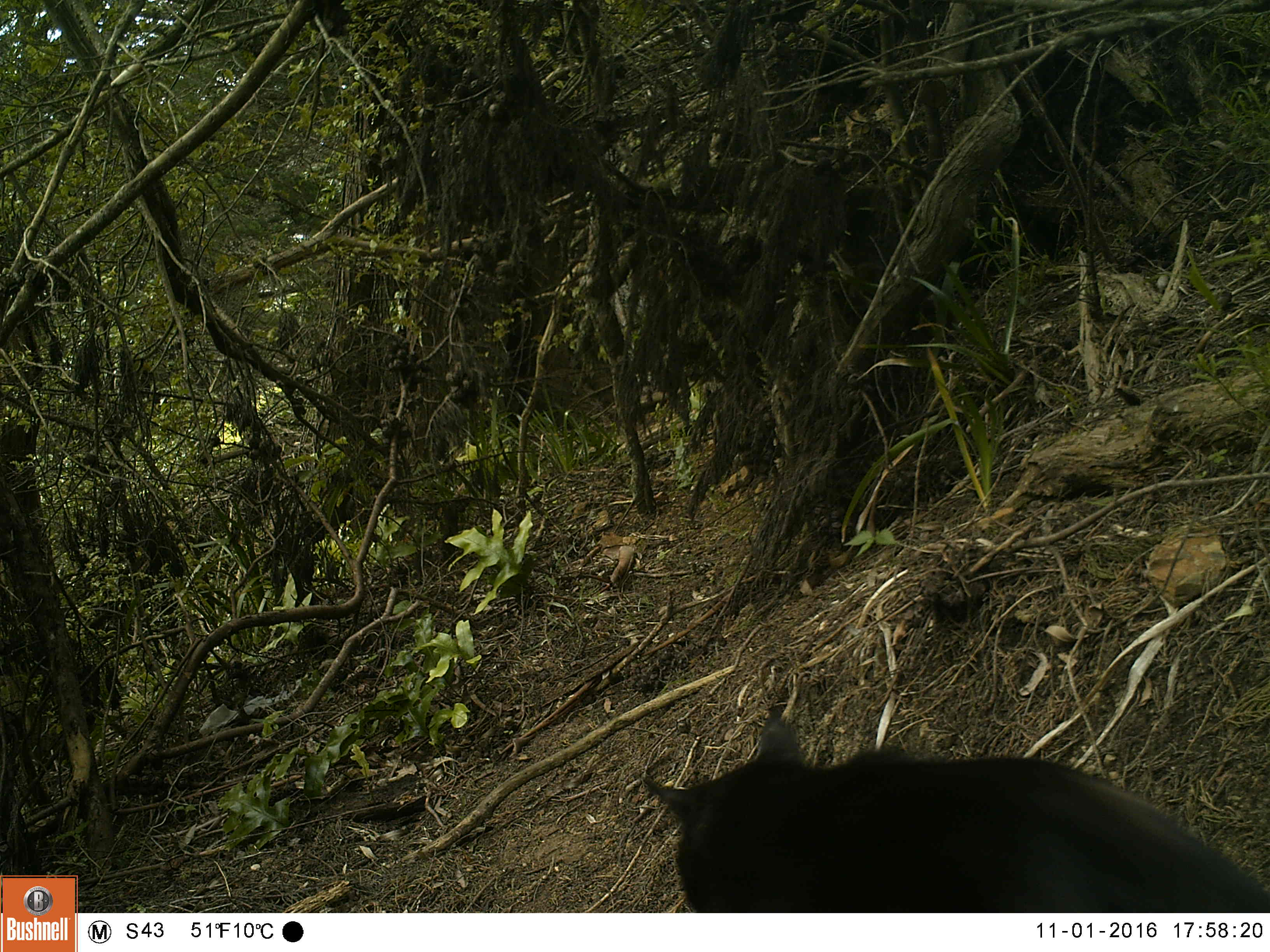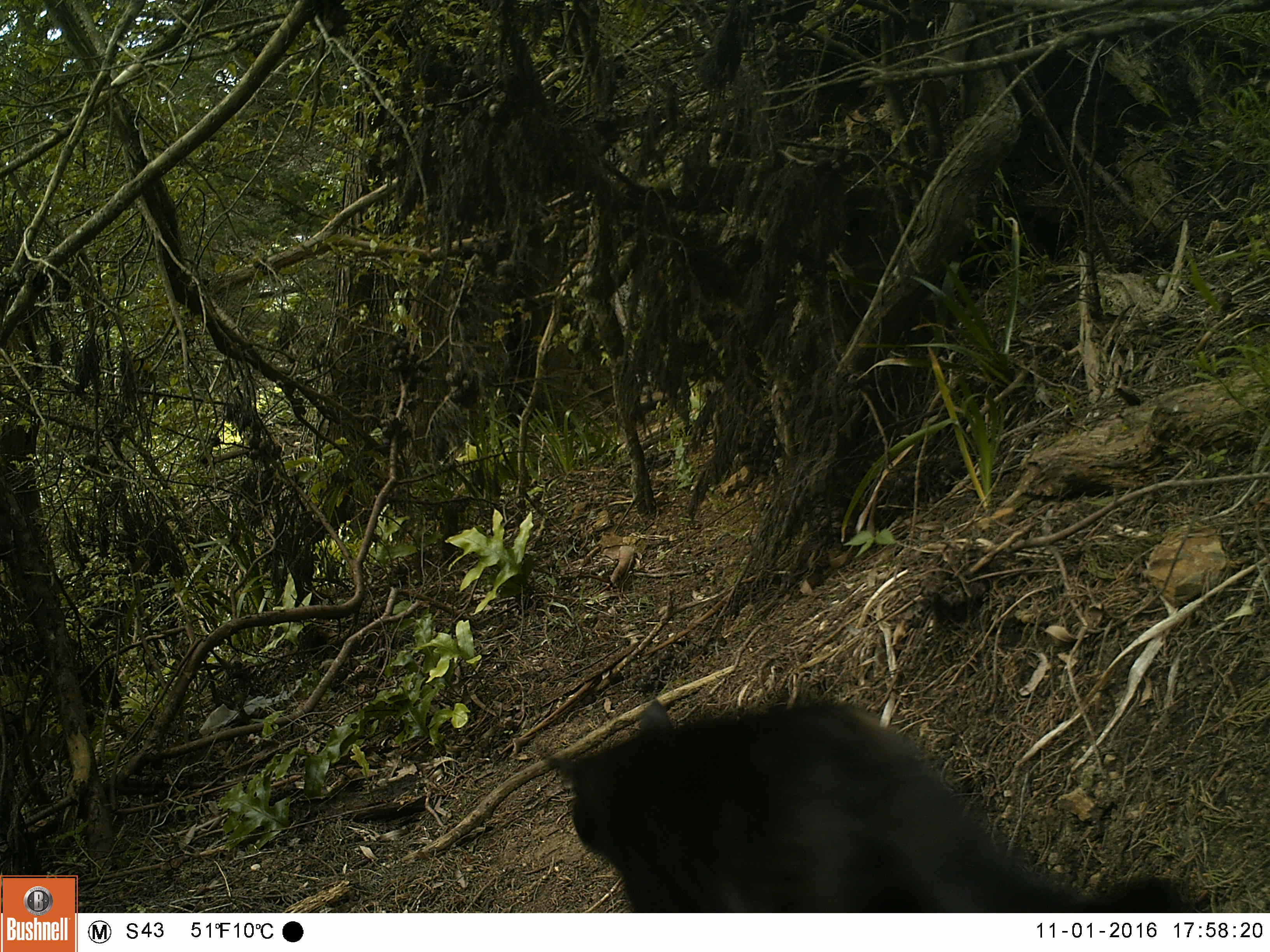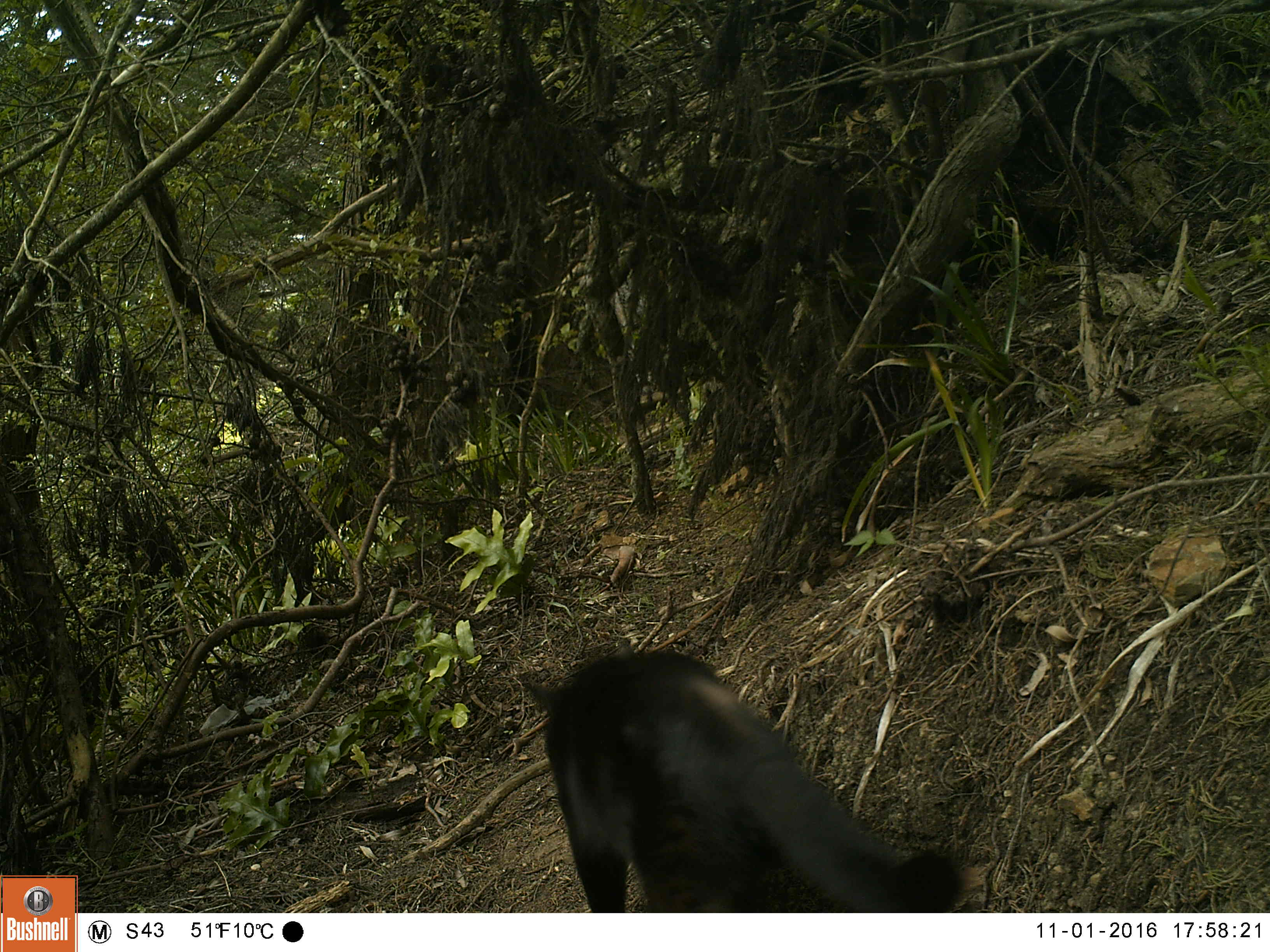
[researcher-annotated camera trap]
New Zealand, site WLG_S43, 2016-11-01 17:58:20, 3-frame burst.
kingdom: Animalia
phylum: Chordata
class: Mammalia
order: Carnivora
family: Felidae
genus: Felis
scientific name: Felis catus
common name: domestic cat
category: cat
Cat (domestic cat) (Felis catus).